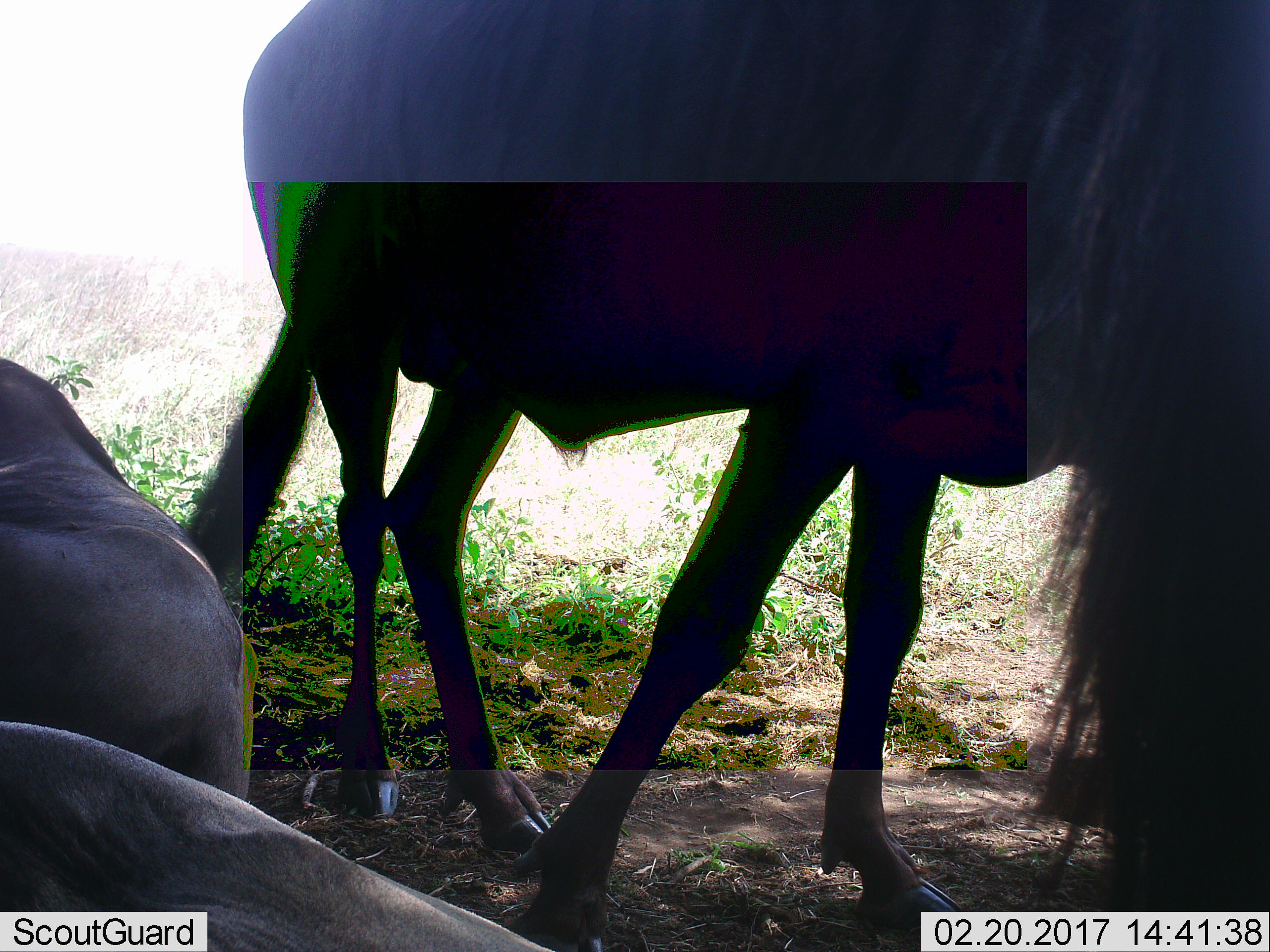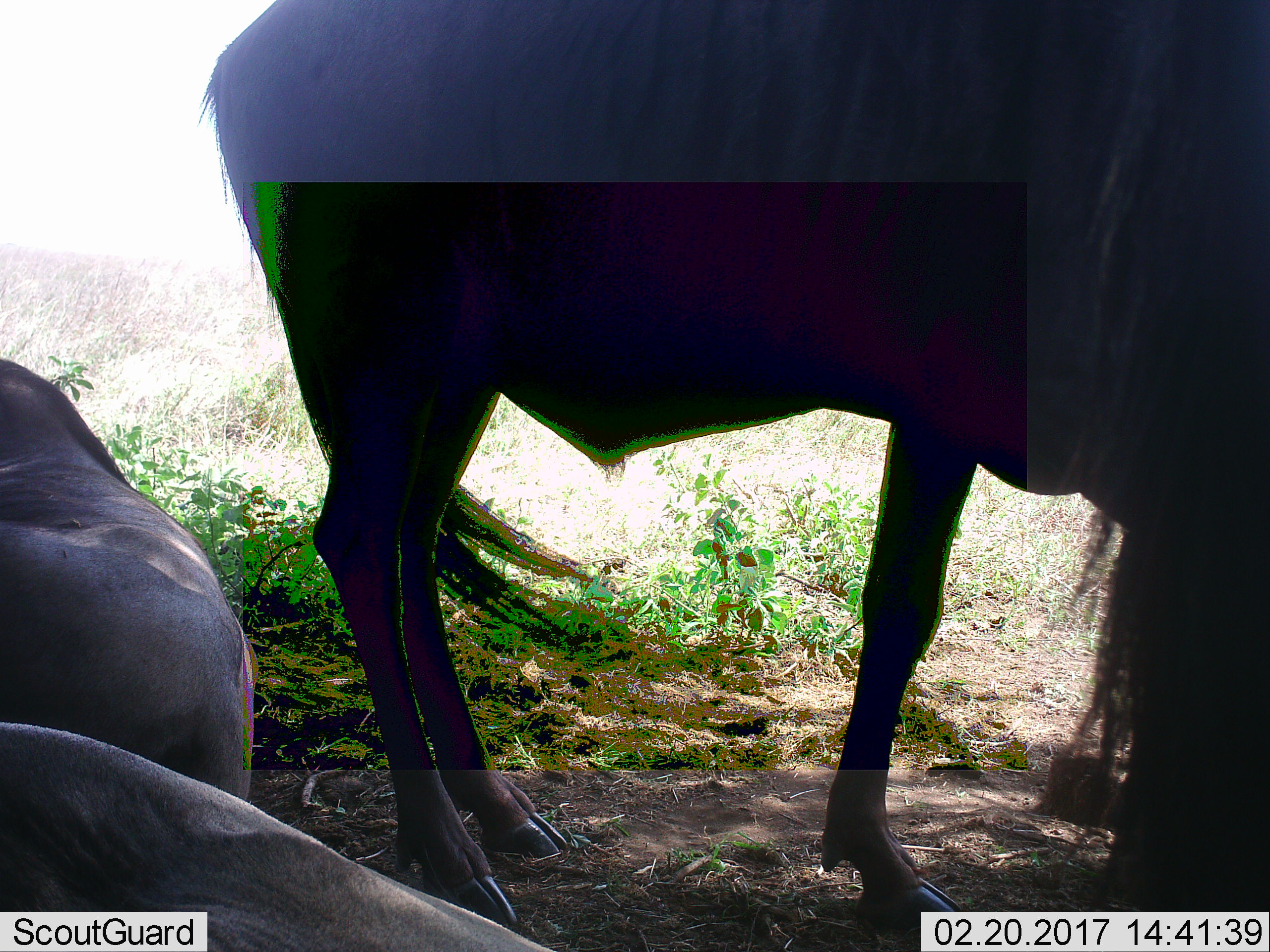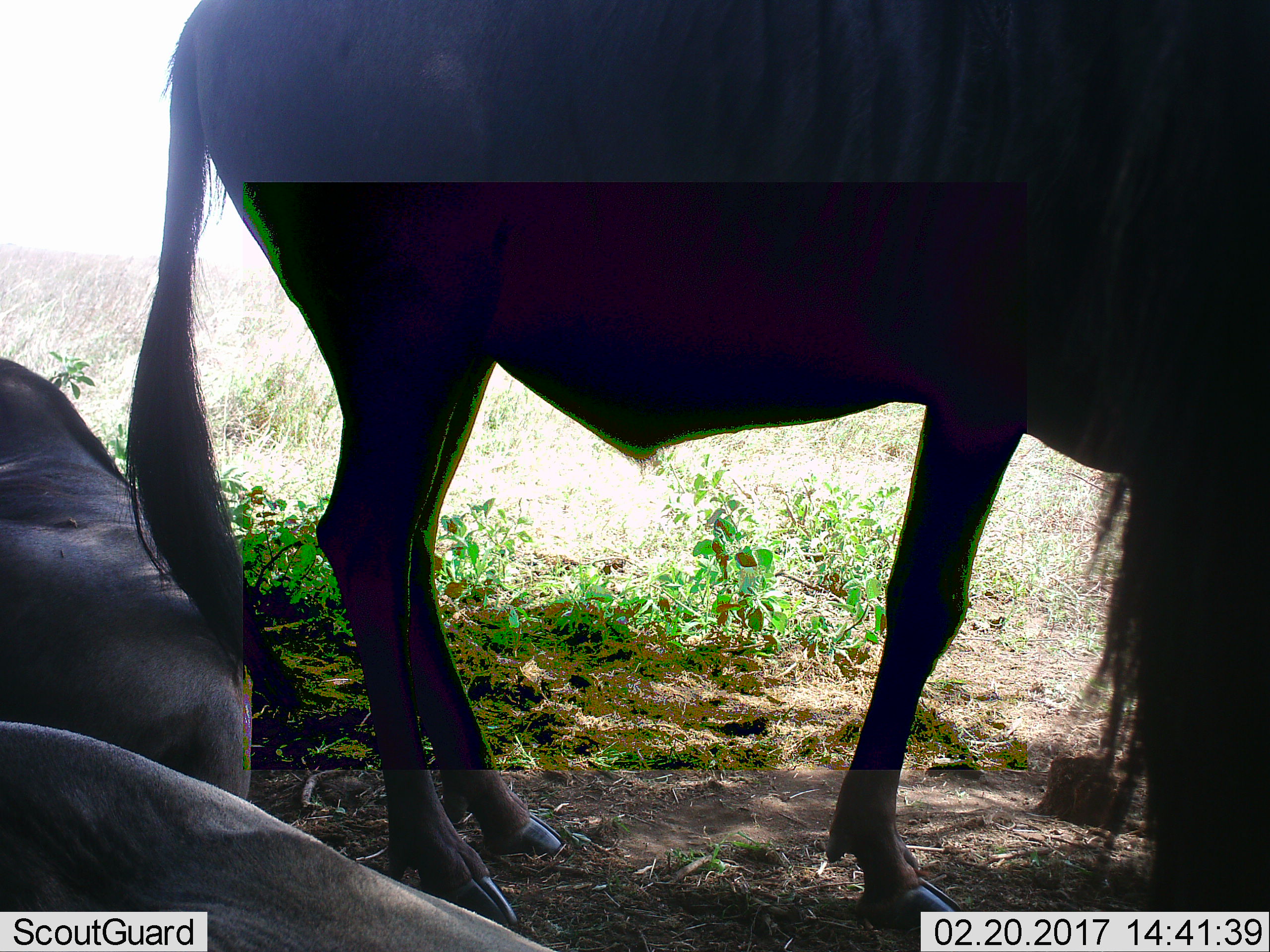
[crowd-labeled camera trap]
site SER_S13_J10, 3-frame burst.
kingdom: Animalia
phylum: Chordata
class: Mammalia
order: Artiodactyla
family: Bovidae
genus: Connochaetes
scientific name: Connochaetes taurinus taurinus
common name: blue wildebeest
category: wildebeestblue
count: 3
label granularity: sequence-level